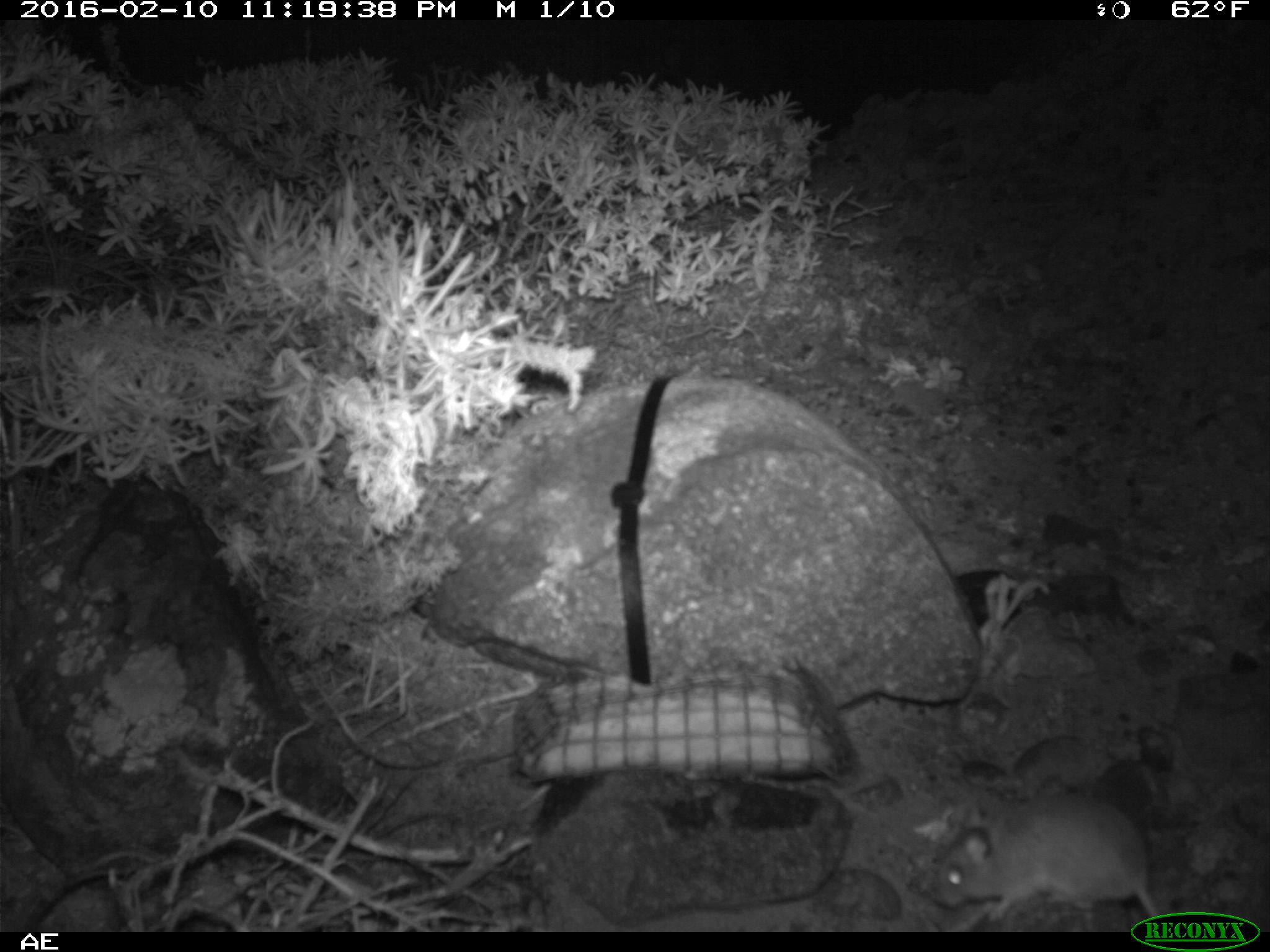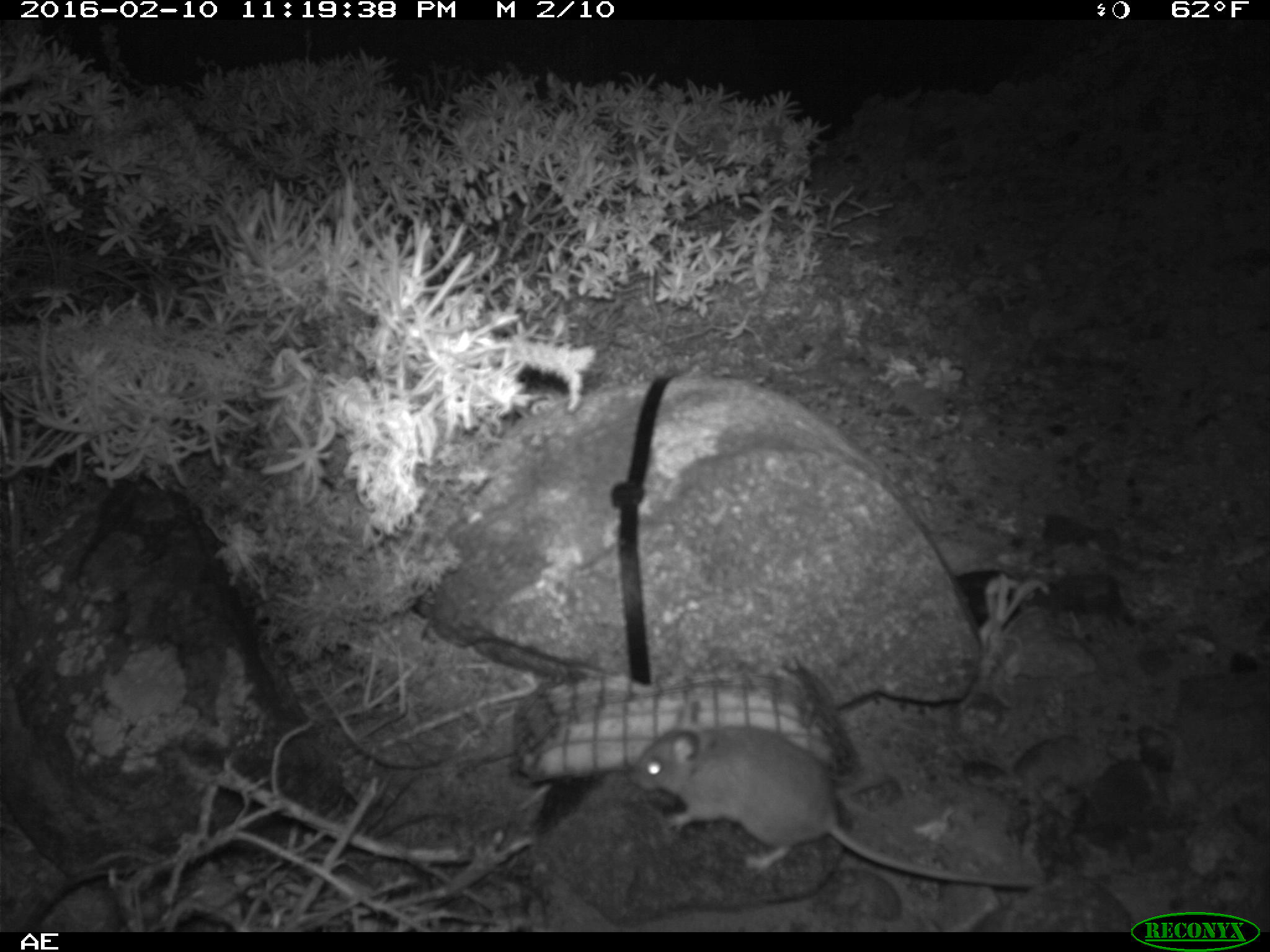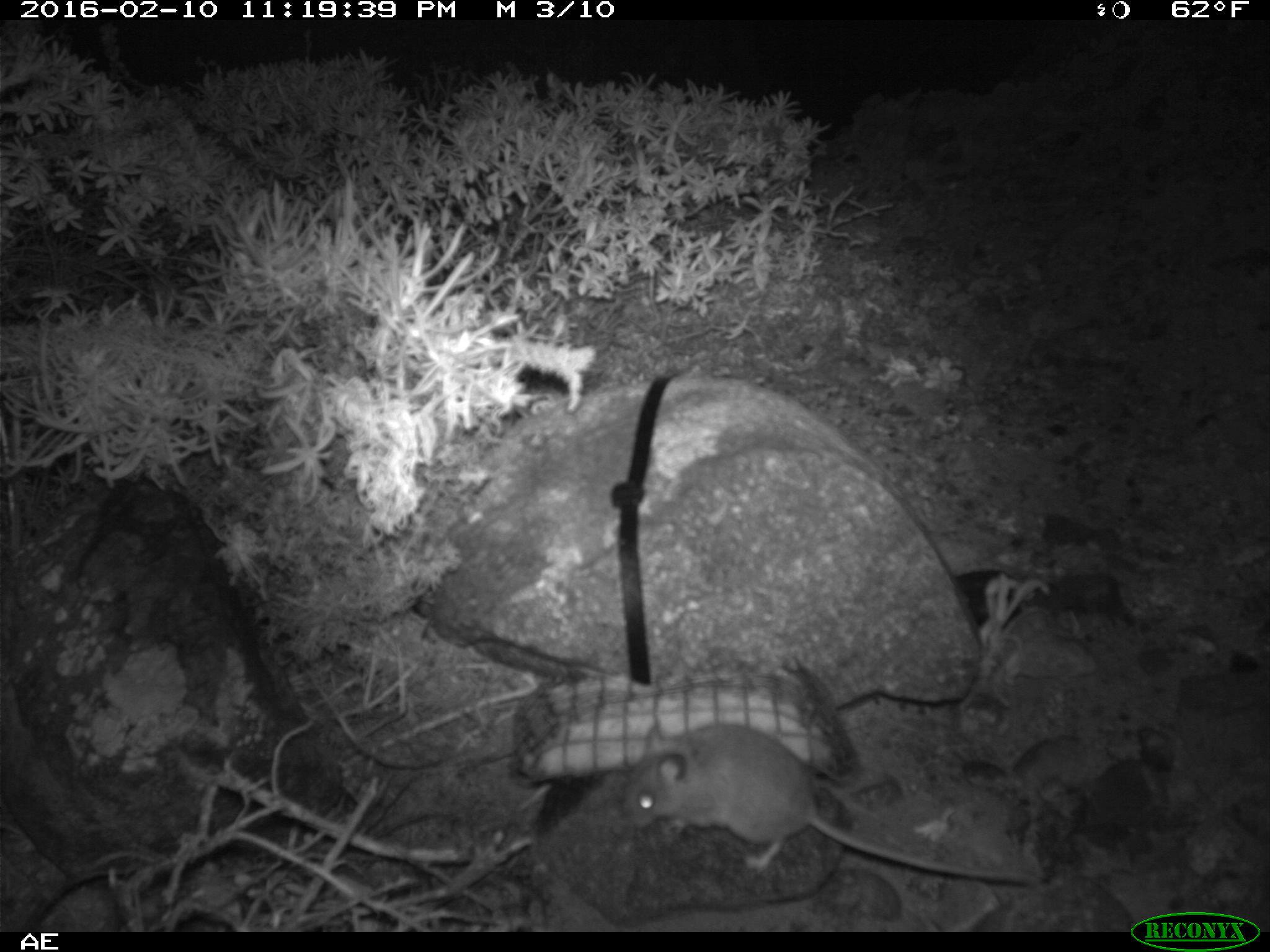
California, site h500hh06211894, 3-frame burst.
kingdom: Animalia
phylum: Chordata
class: Mammalia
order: Rodentia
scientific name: Rodentia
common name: rodent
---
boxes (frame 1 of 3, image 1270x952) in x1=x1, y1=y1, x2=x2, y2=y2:
rodent: x1=925, y1=797, x2=1168, y2=925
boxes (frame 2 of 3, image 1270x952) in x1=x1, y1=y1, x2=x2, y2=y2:
rodent: x1=626, y1=719, x2=1035, y2=891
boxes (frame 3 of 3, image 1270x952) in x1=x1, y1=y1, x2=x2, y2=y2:
rodent: x1=625, y1=723, x2=1030, y2=884